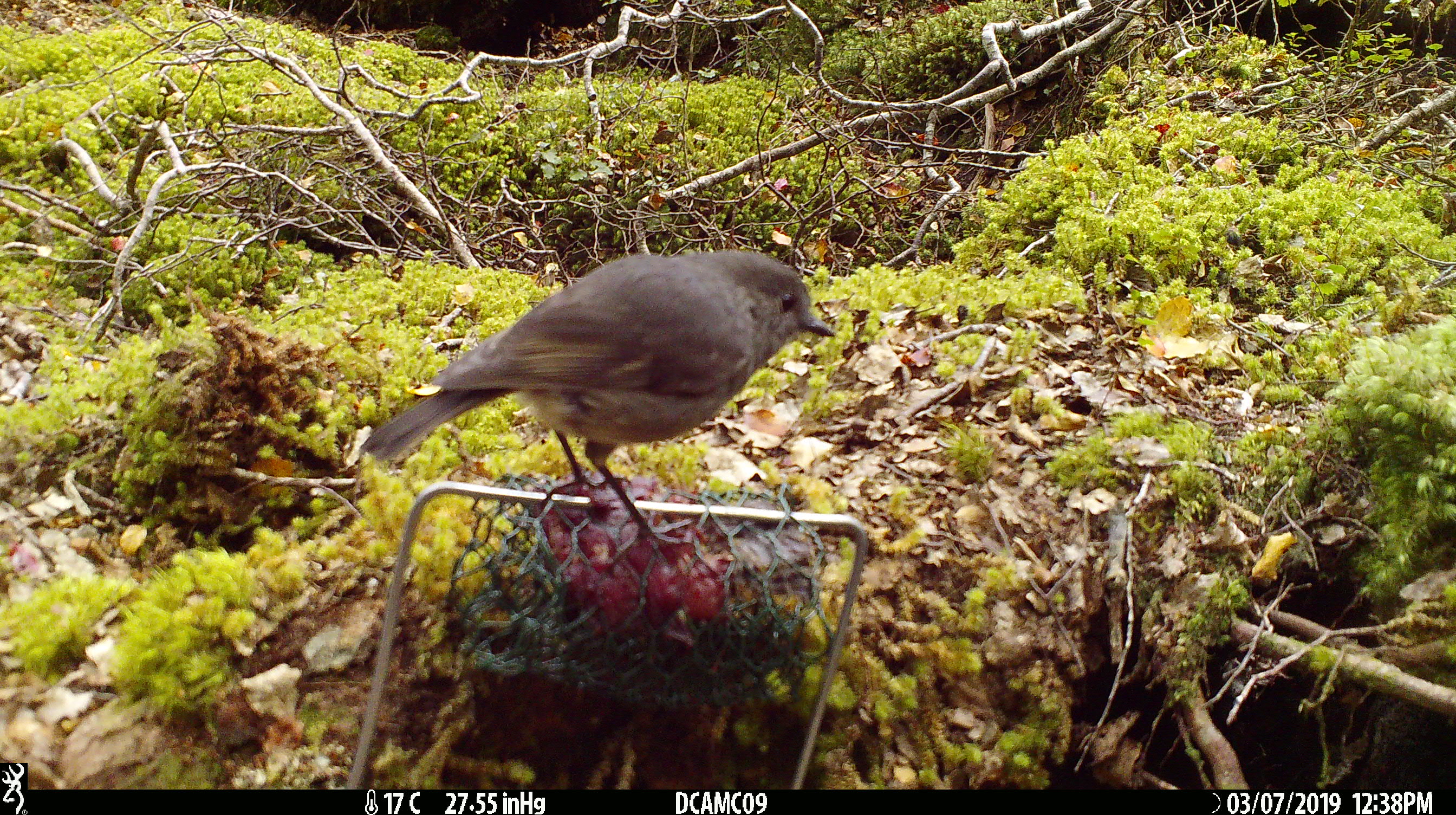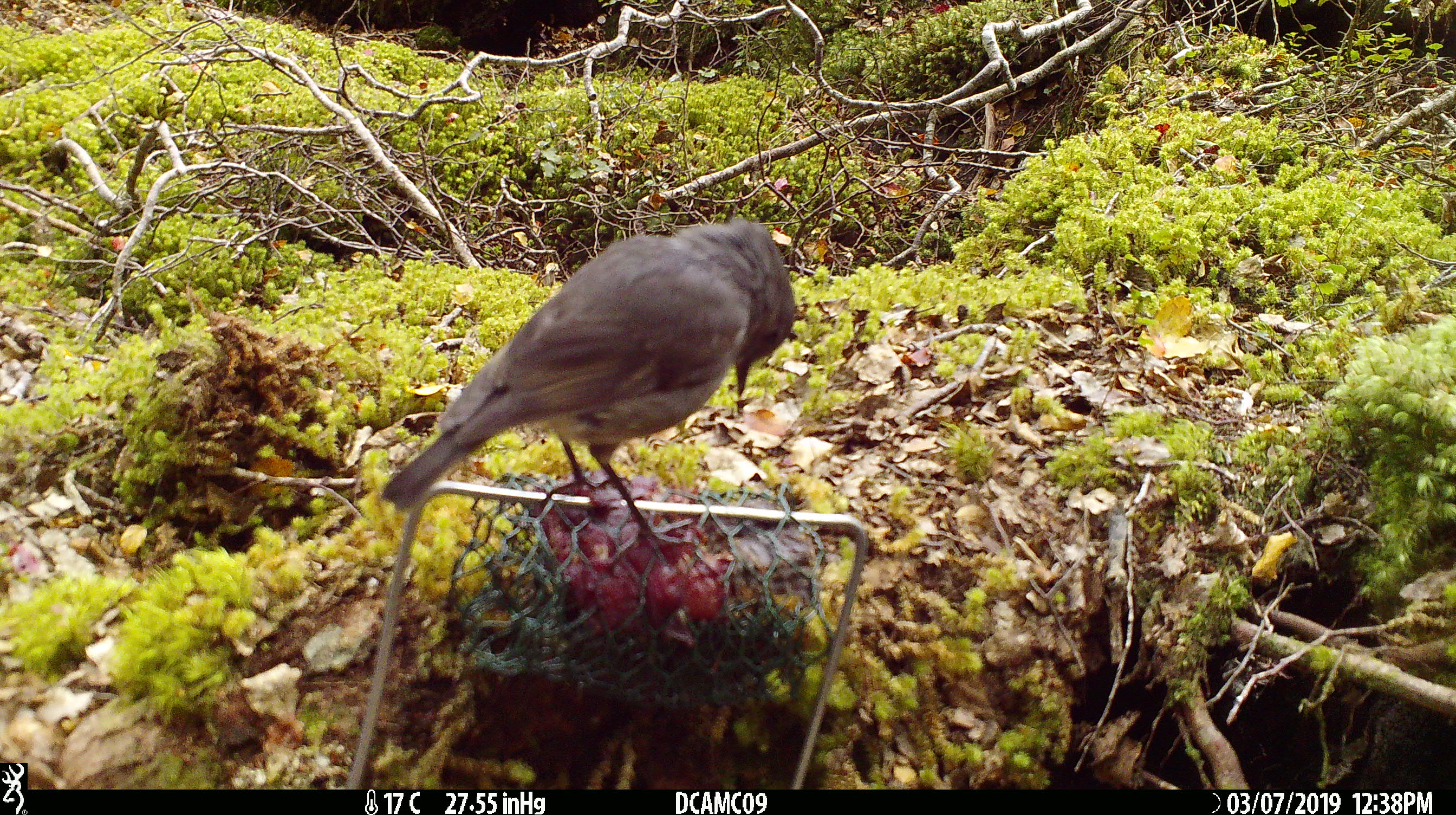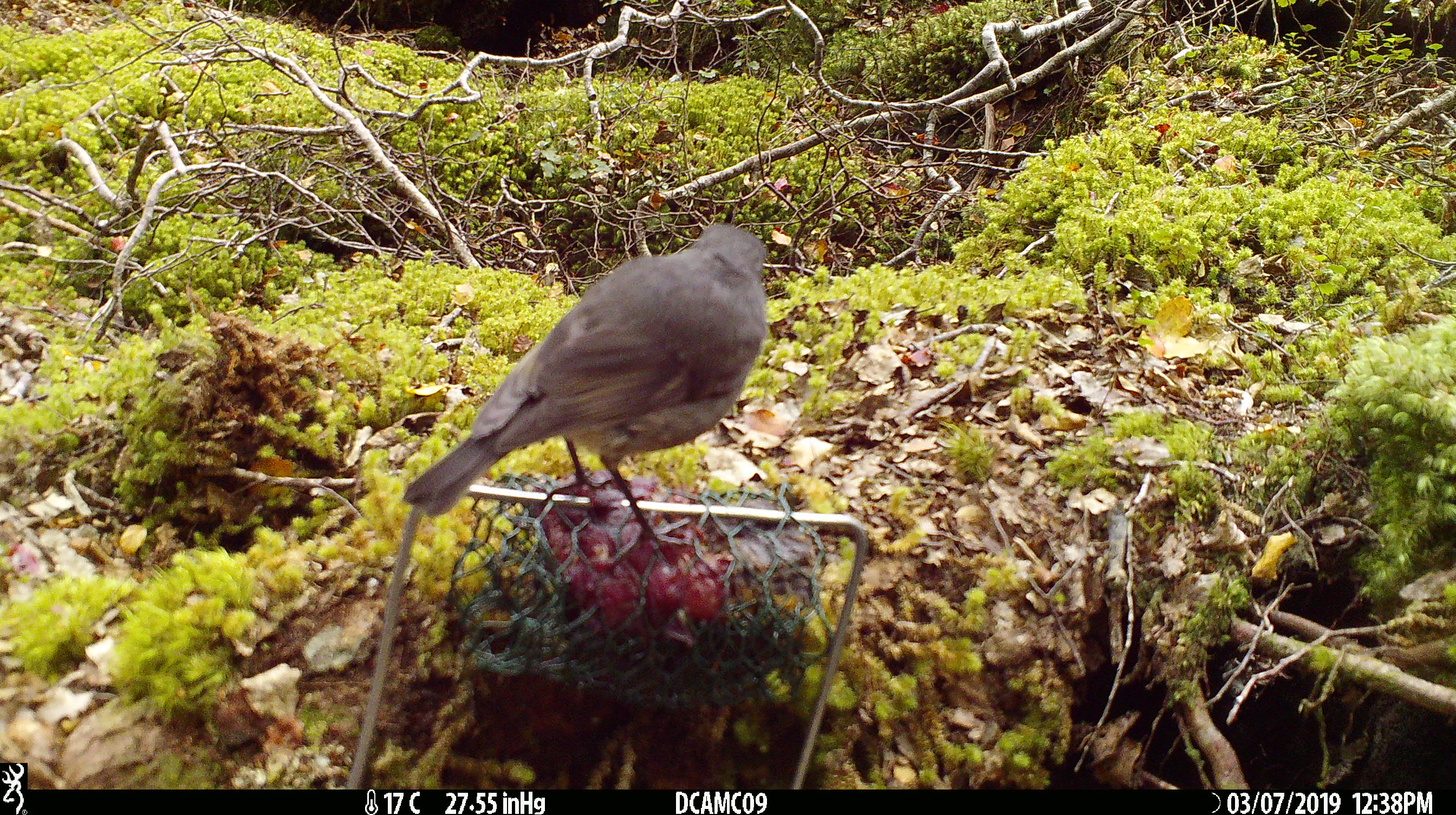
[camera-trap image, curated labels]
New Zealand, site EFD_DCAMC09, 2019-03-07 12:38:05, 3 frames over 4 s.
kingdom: Animalia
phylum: Chordata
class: Aves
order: Passeriformes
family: Petroicidae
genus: Petroica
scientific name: Petroica australis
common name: new zealand robin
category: robin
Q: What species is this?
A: Robin (new zealand robin) (Petroica australis).